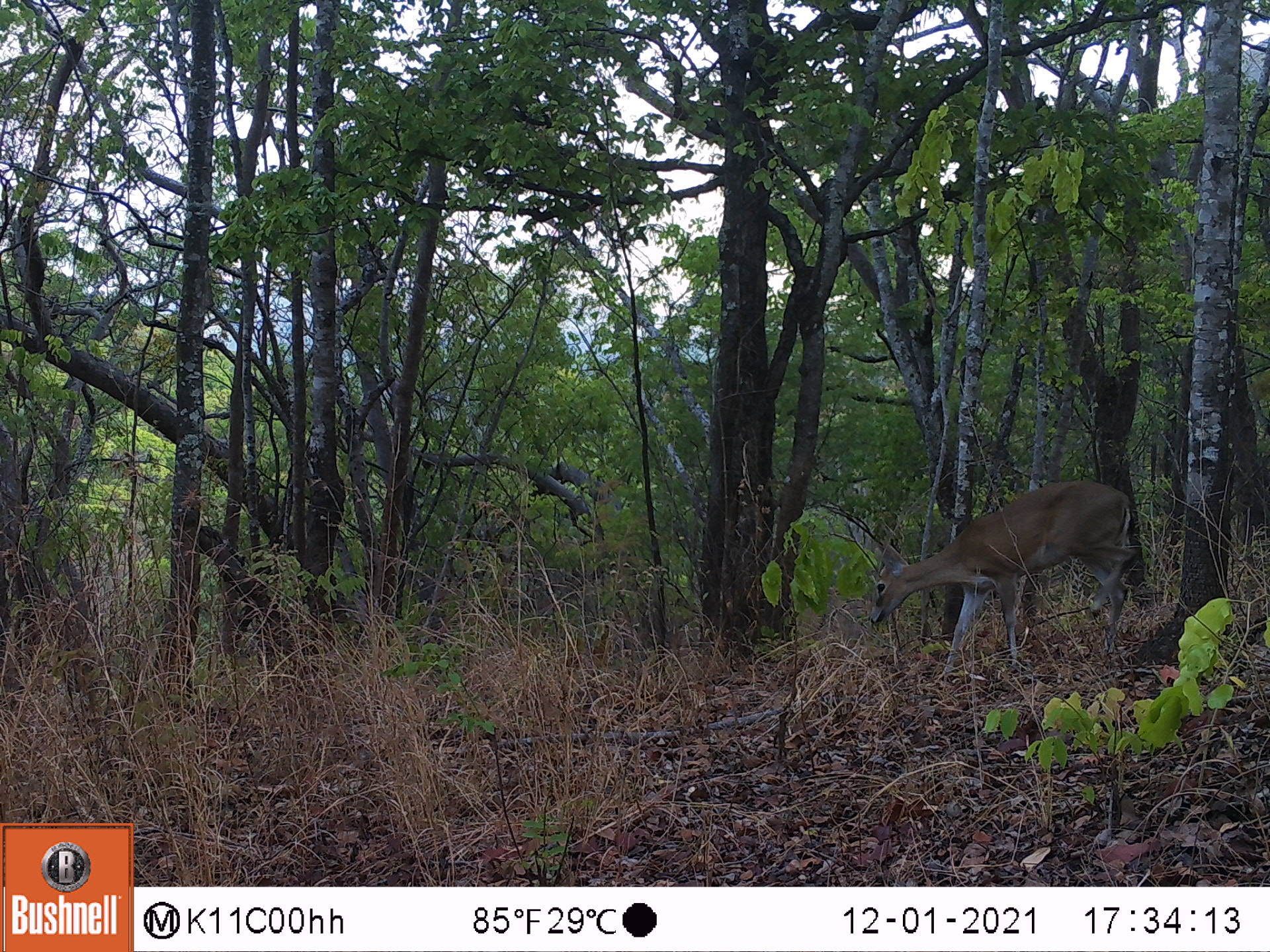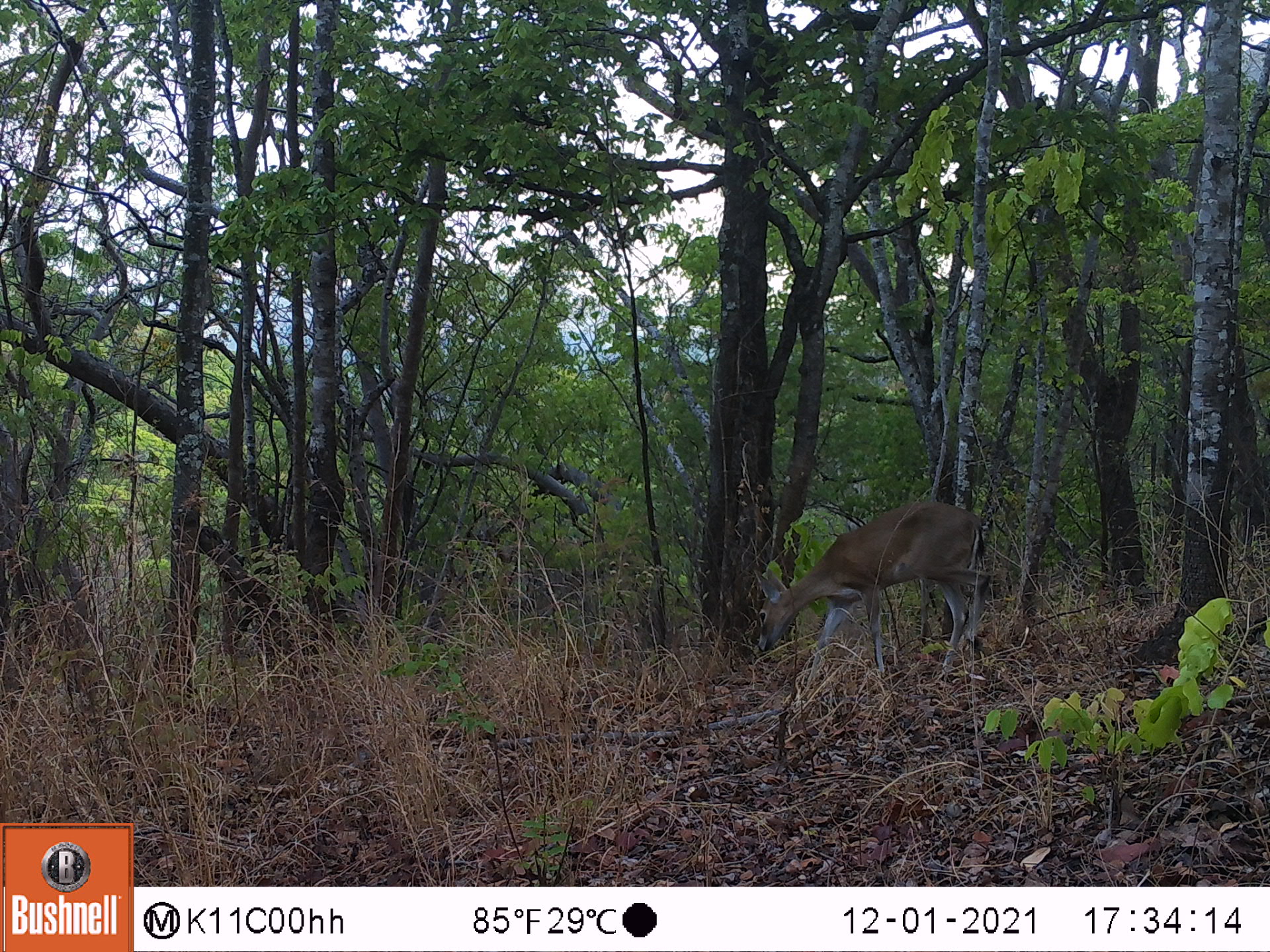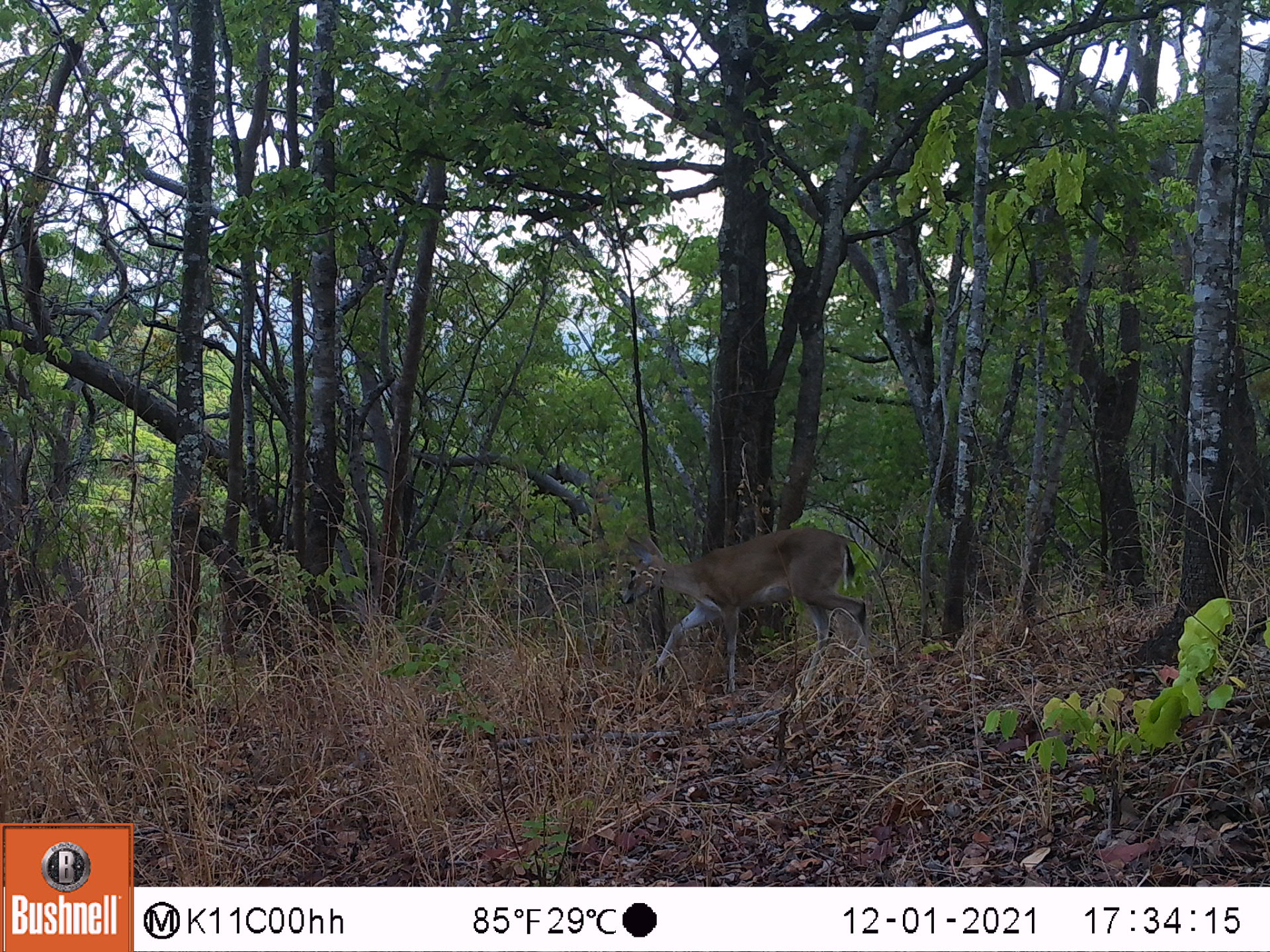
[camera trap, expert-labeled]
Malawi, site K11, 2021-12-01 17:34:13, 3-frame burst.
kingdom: Animalia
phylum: Chordata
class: Mammalia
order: Artiodactyla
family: Bovidae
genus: Sylvicapra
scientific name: Sylvicapra grimmia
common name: common duiker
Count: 1.